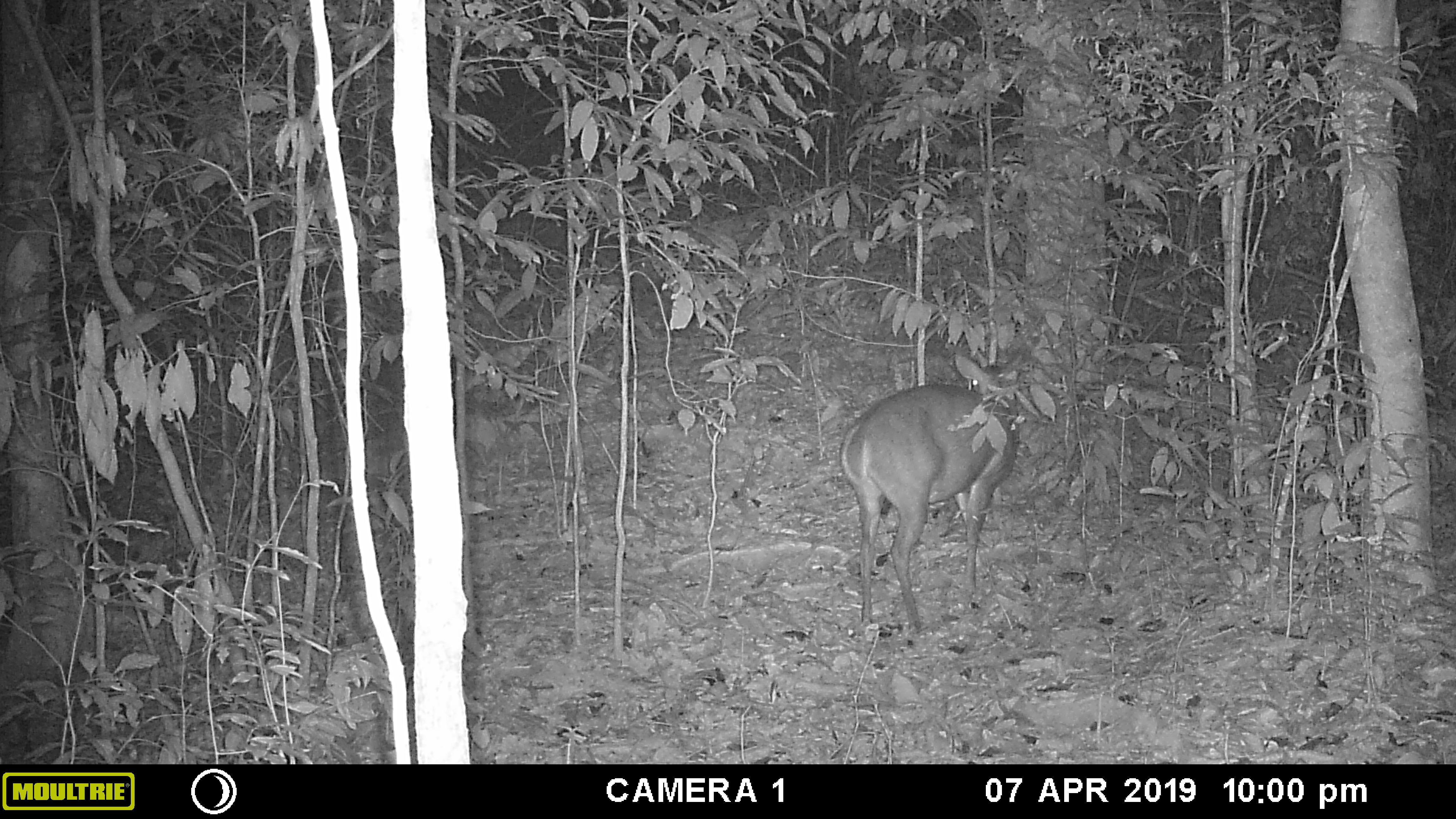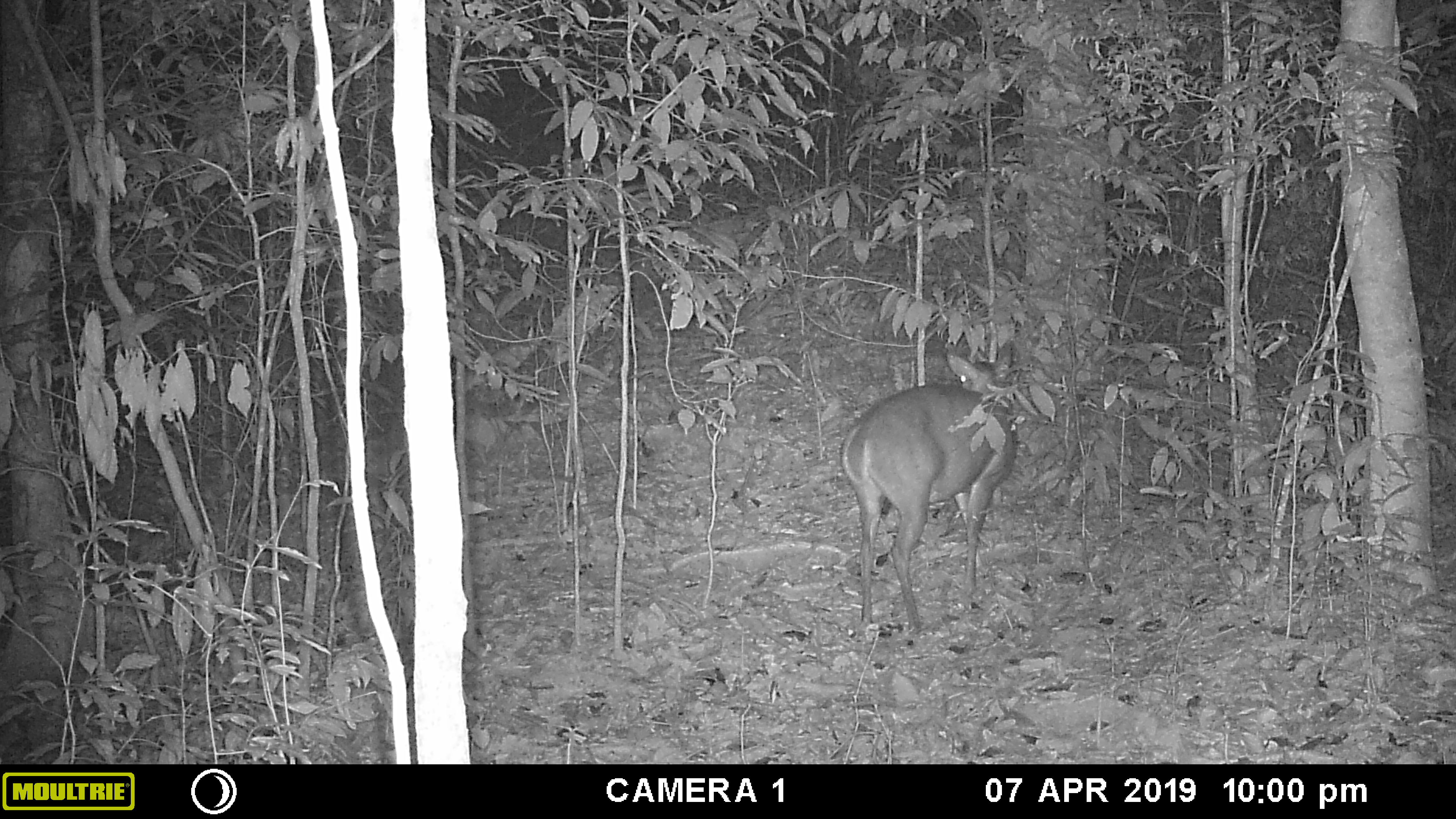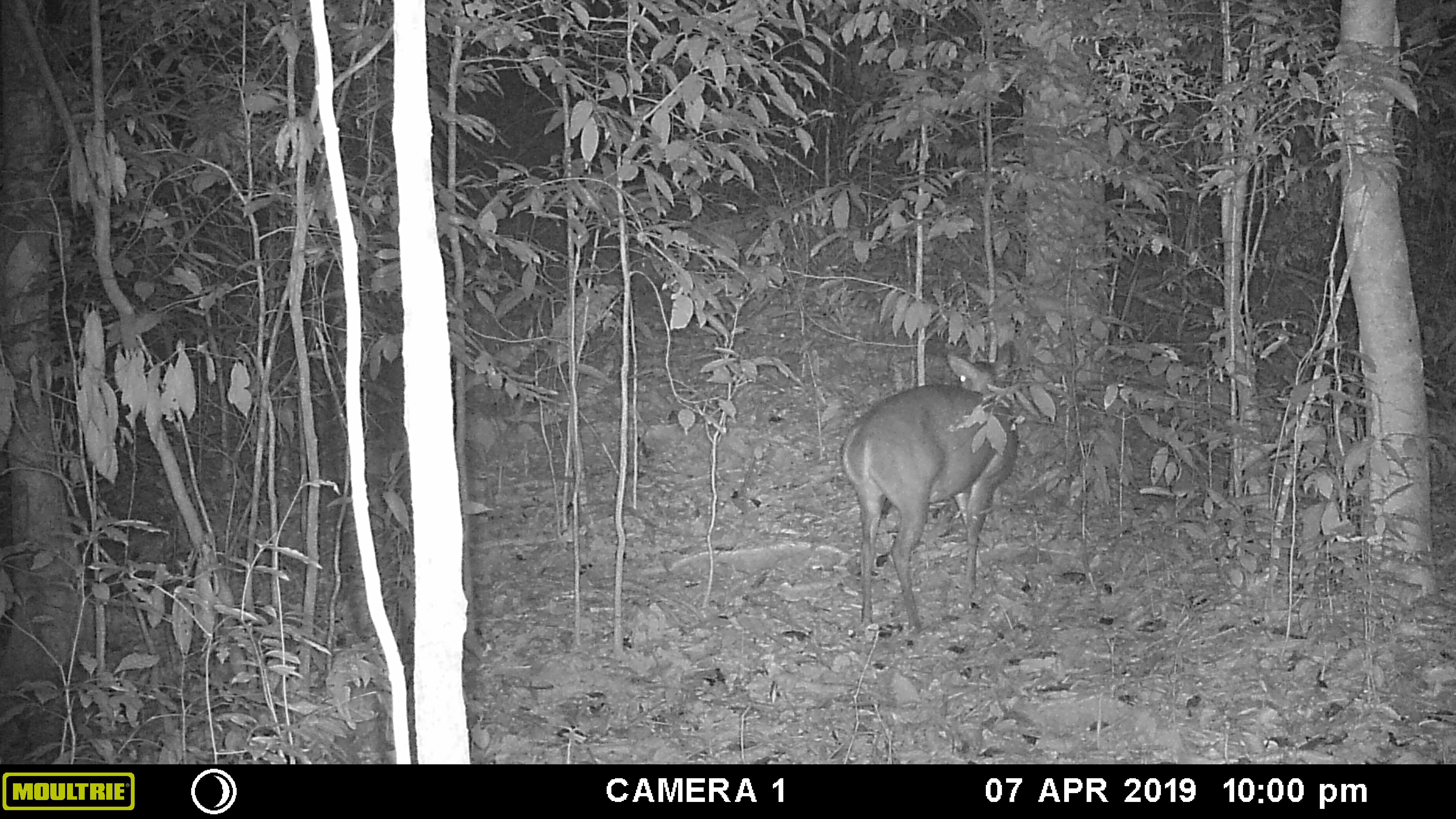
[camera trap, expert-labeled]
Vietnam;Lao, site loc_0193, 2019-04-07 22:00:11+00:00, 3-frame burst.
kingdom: Animalia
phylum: Chordata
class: Mammalia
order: Artiodactyla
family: Cervidae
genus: Muntiacus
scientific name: Muntiacus vuquangensis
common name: large-antlered muntjac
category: large antlered muntjac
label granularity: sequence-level